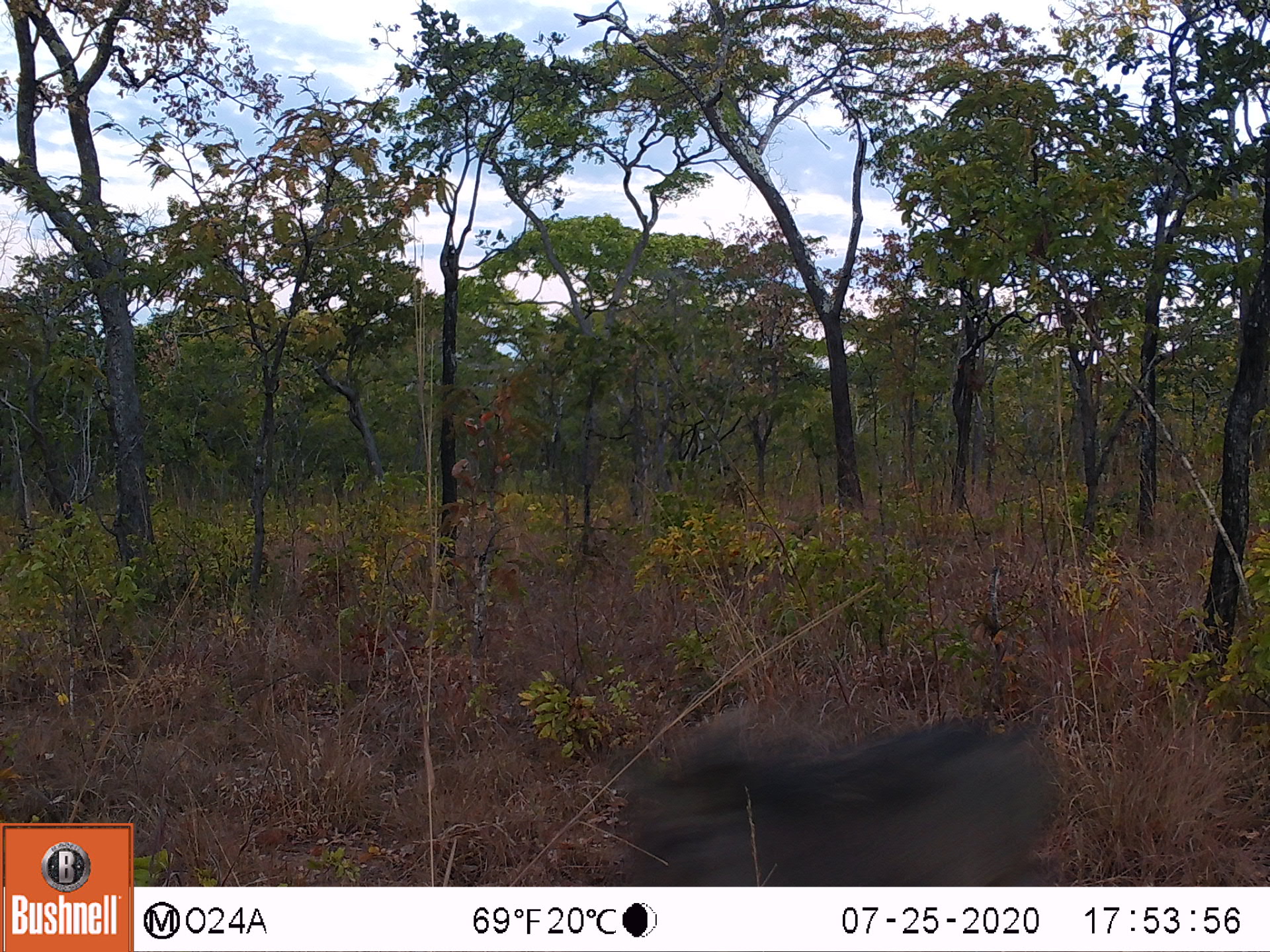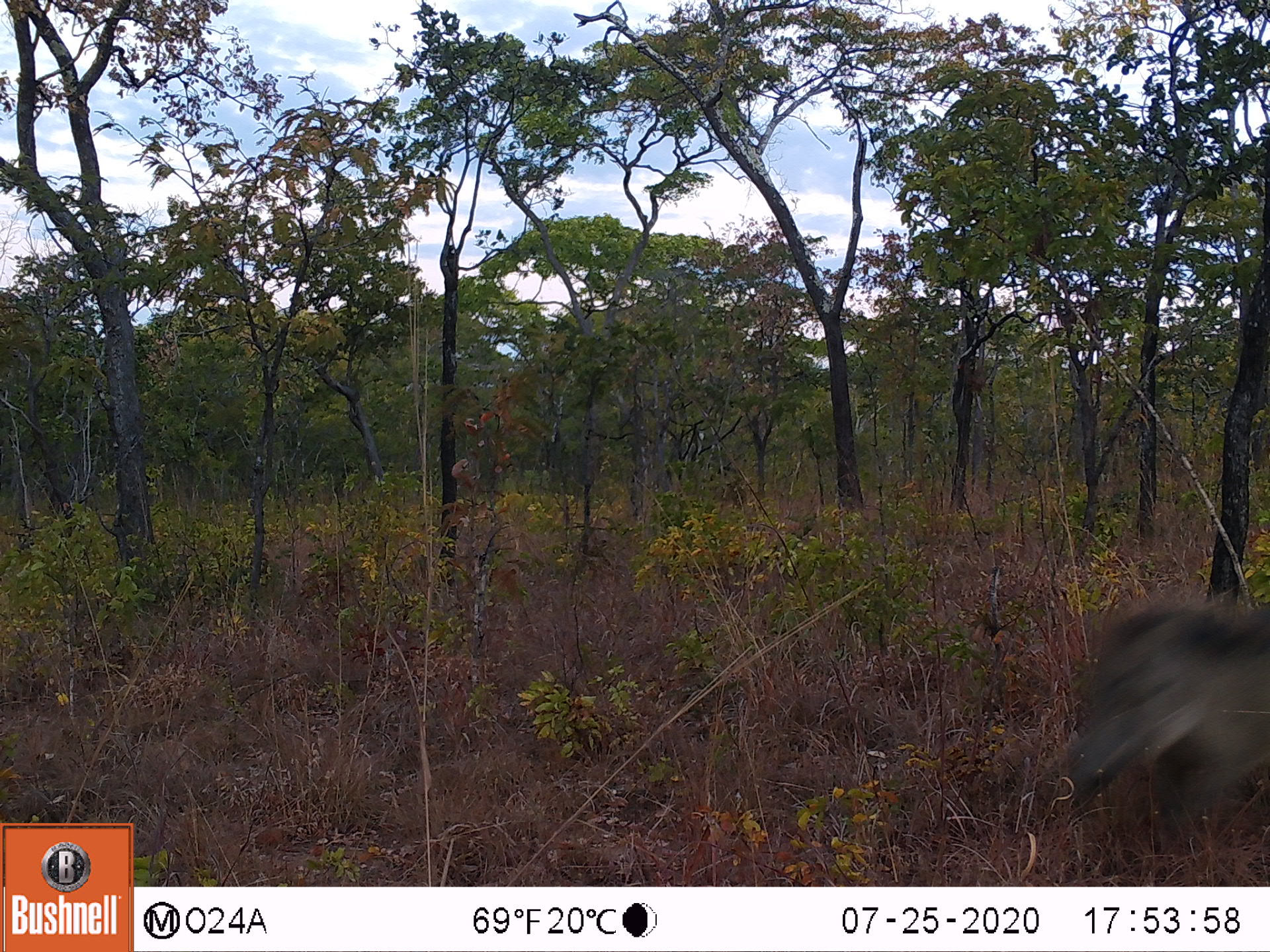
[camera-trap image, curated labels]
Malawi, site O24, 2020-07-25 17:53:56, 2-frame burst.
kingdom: Animalia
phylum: Chordata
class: Mammalia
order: Artiodactyla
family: Suidae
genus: Phacochoerus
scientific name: Phacochoerus africanus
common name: common warthog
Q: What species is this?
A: Common warthog (Phacochoerus africanus).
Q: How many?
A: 1.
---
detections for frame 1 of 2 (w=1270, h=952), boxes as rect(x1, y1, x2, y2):
common warthog: rect(610, 706, 1073, 877)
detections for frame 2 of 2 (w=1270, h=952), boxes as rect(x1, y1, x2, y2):
common warthog: rect(1053, 589, 1266, 850)